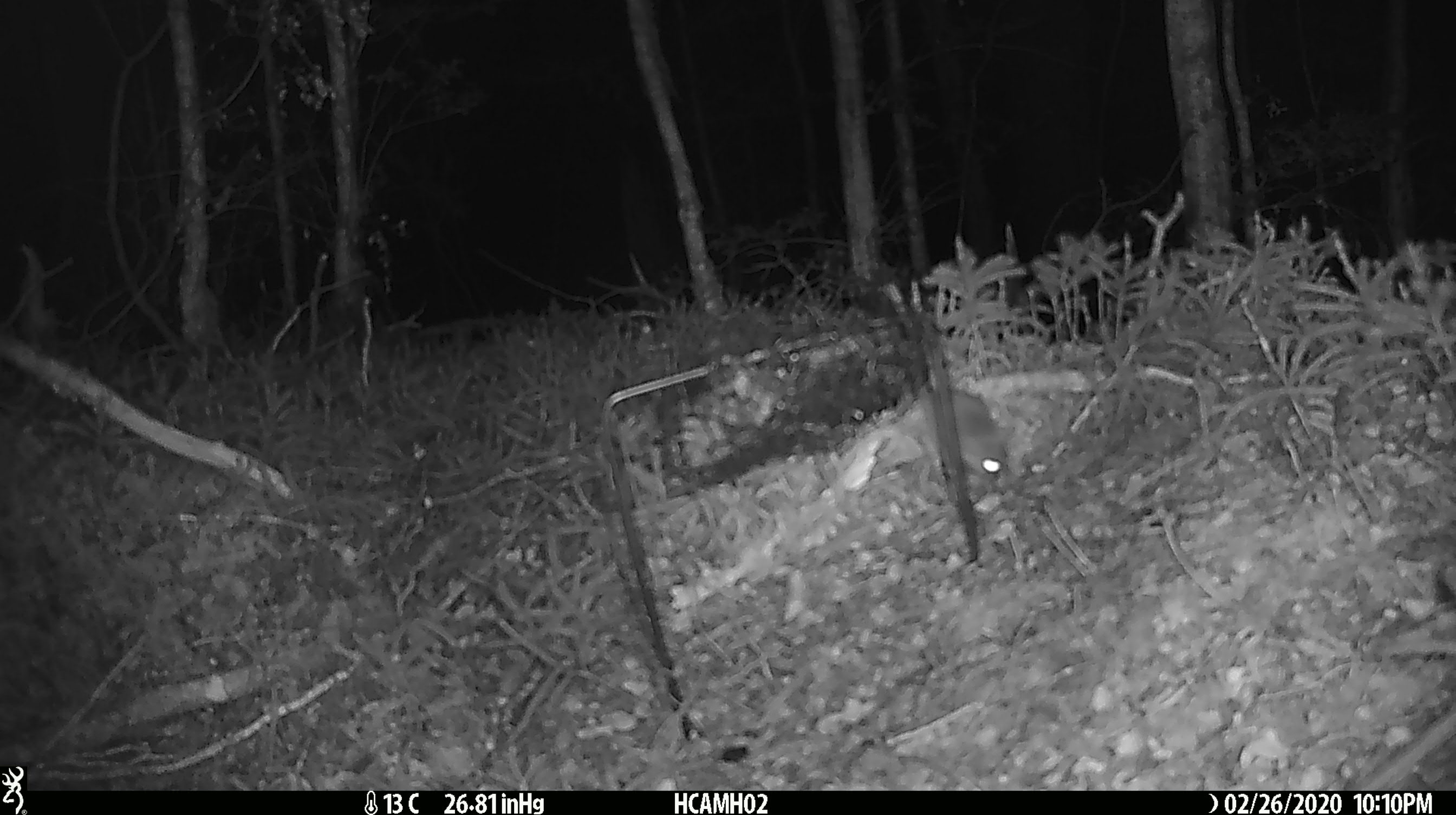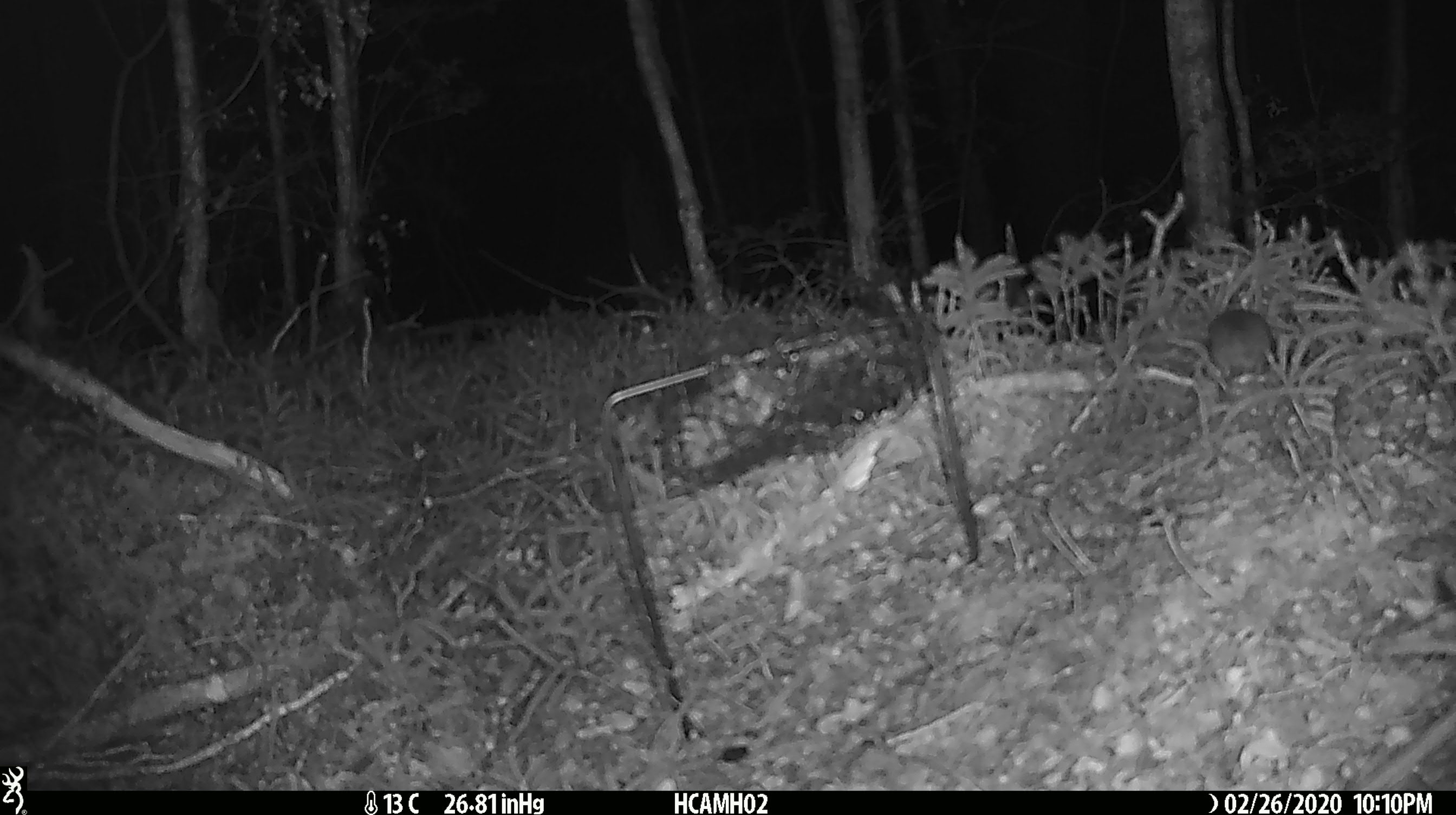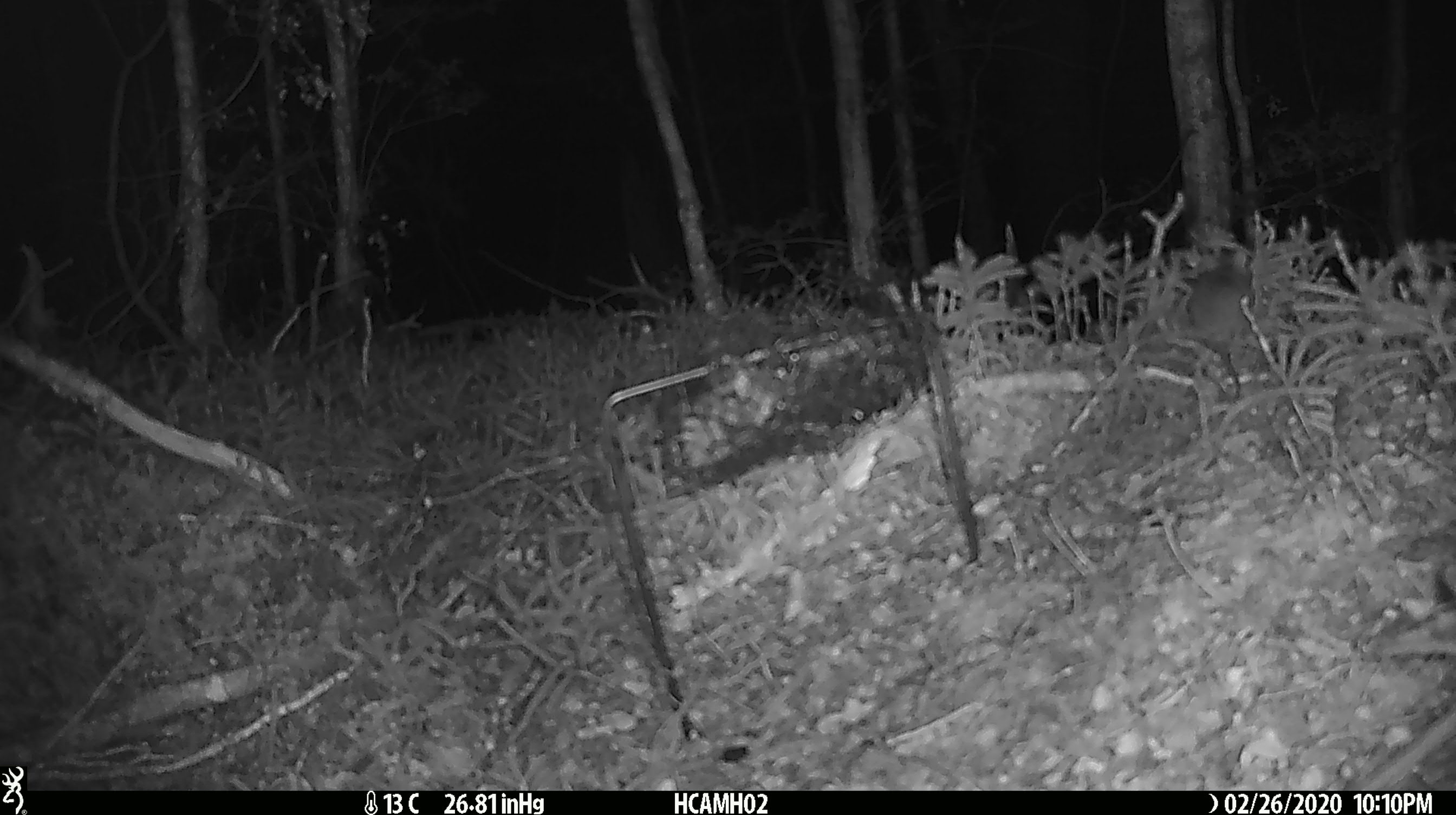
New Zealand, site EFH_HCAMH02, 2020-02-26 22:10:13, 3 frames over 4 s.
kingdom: Animalia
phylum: Chordata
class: Mammalia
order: Rodentia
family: Muridae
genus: Mus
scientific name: Mus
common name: mouse